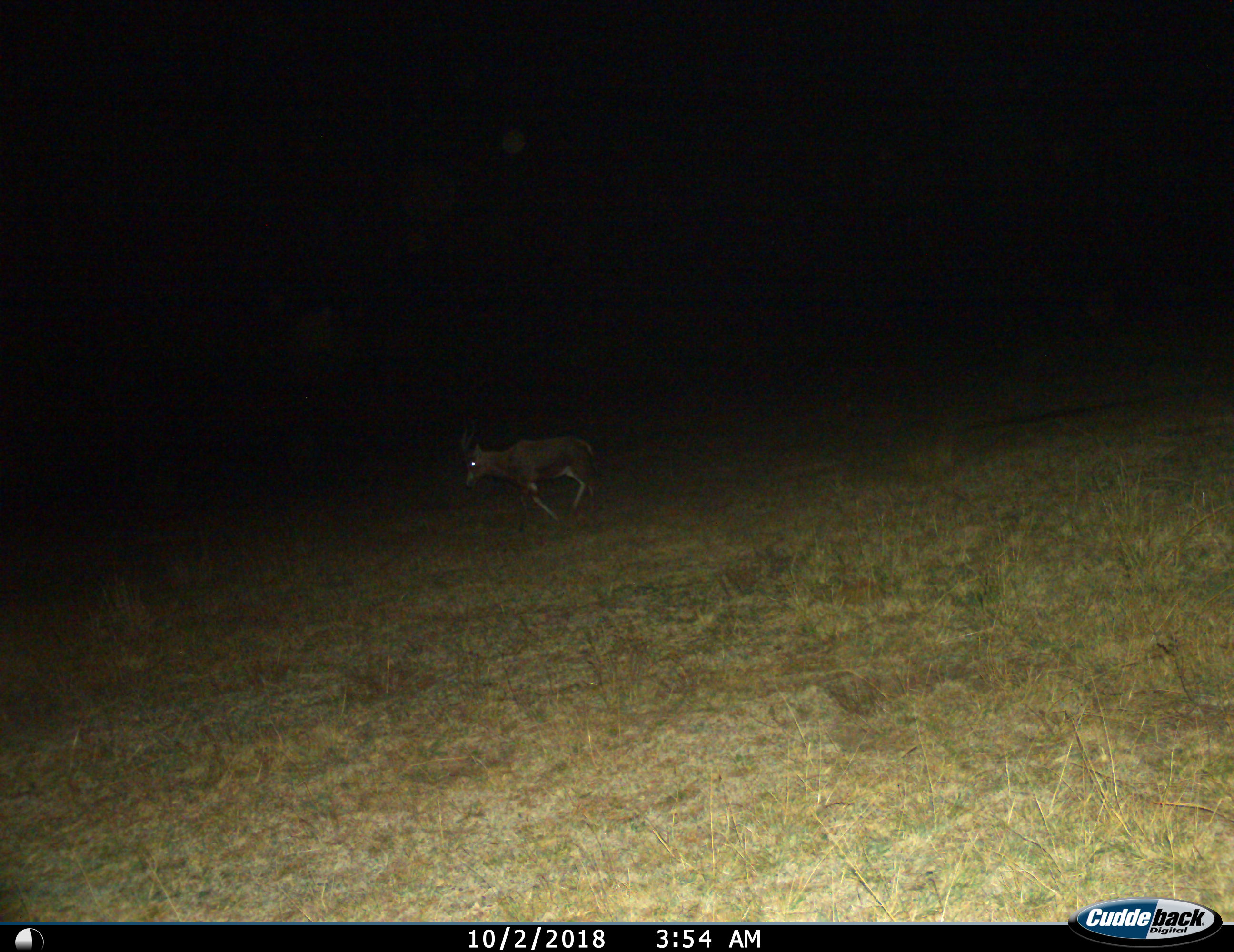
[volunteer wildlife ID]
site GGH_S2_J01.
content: unidentified animal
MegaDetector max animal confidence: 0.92